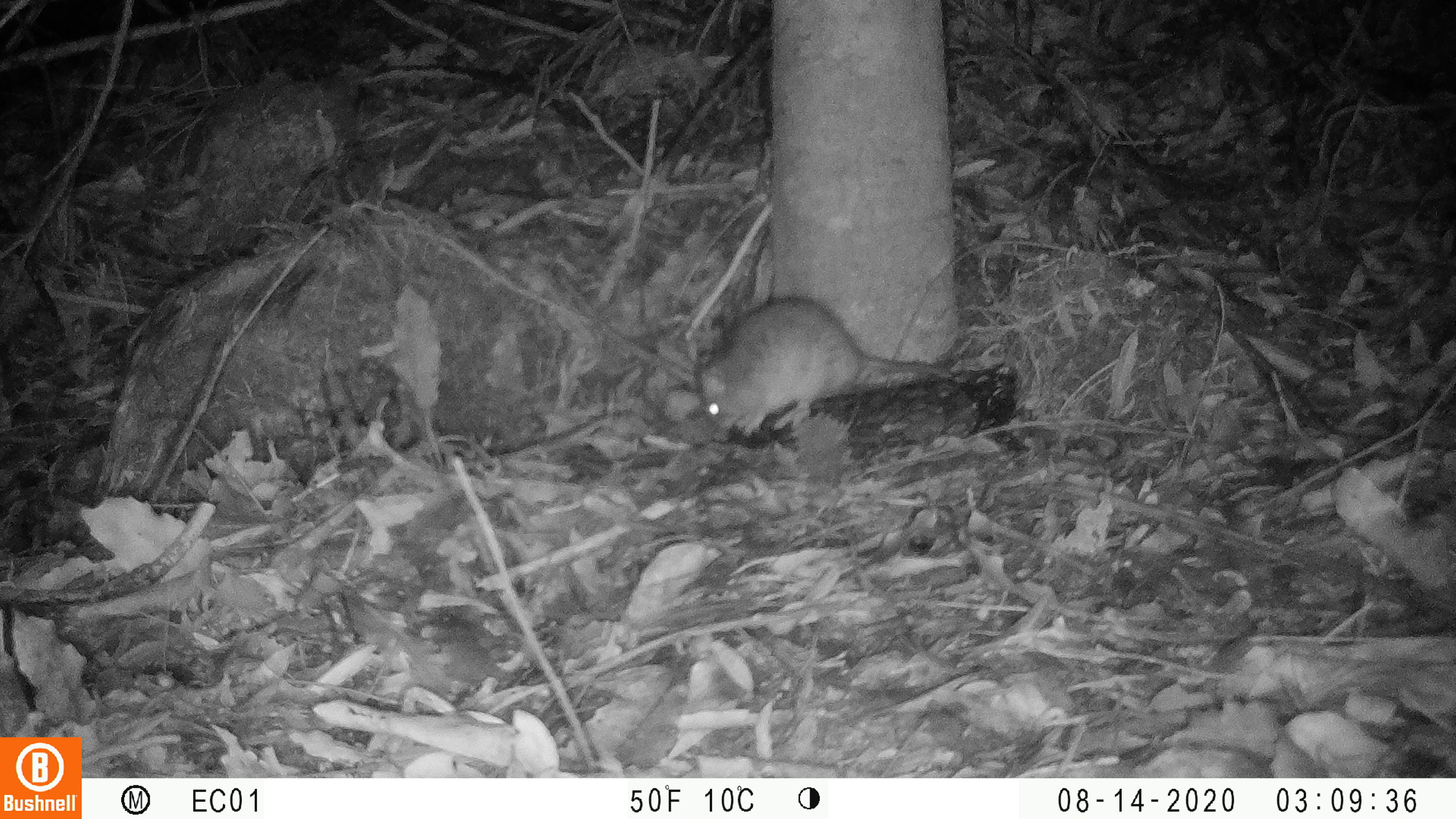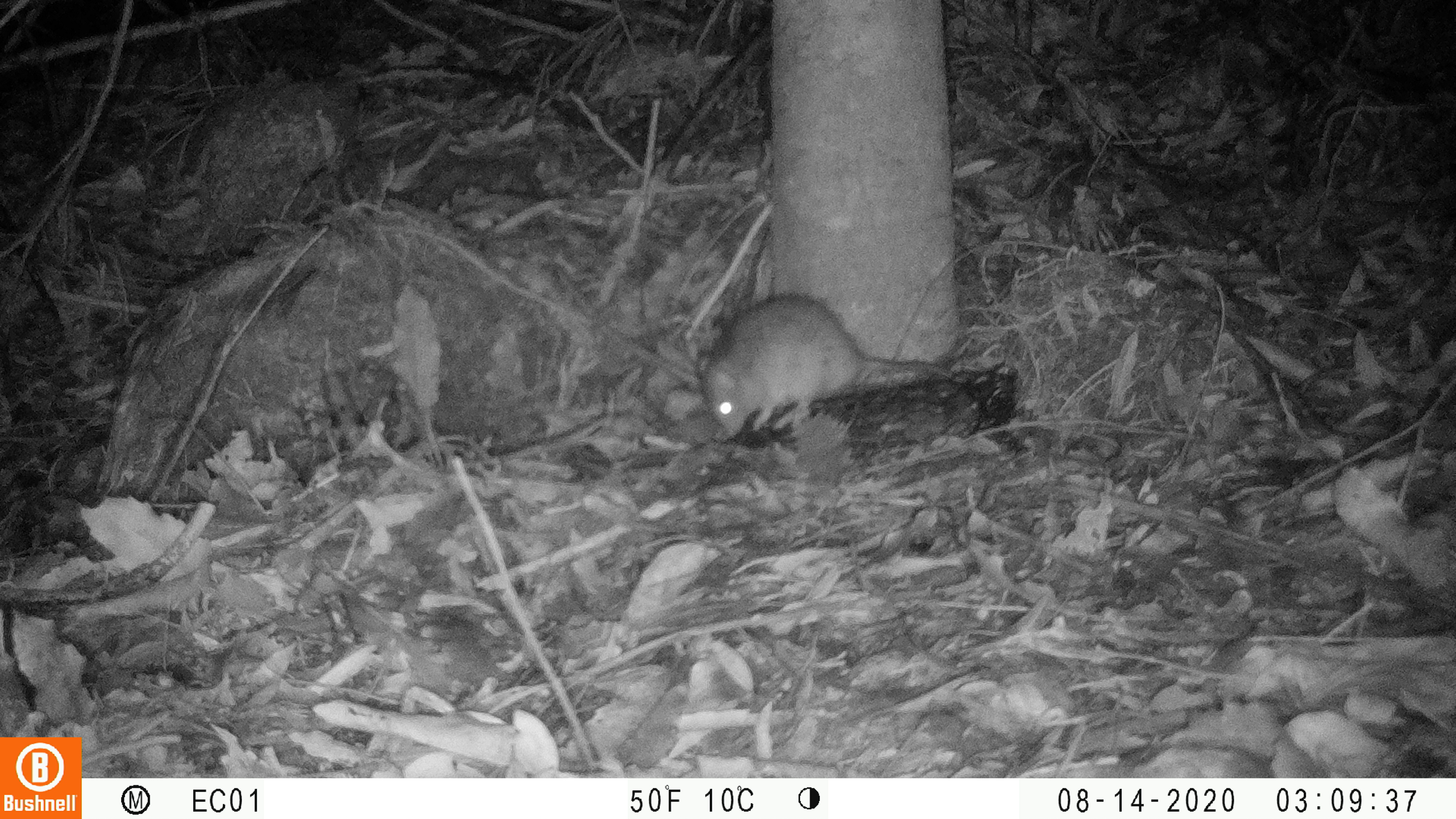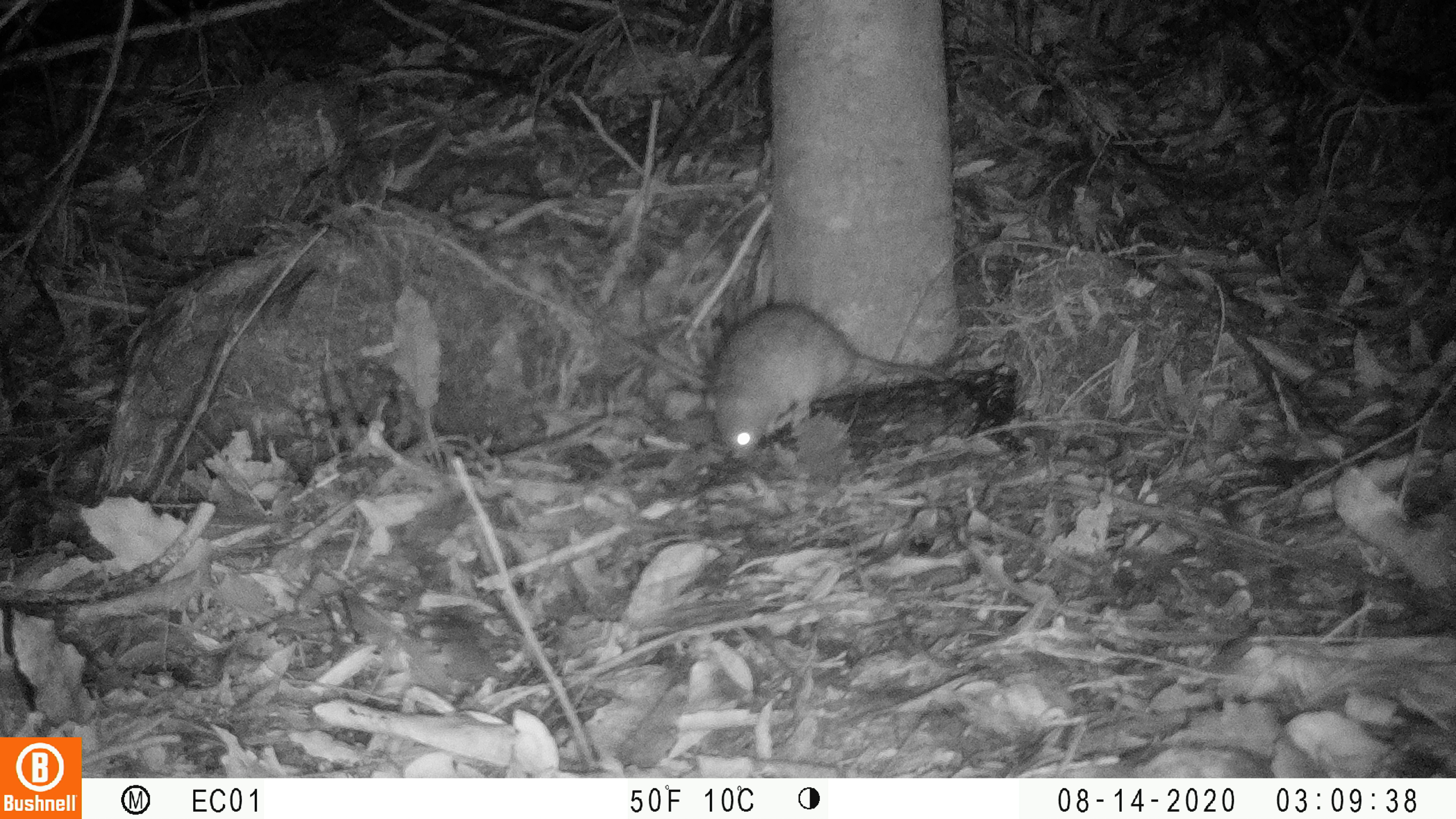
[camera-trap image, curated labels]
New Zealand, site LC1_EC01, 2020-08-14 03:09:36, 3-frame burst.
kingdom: Animalia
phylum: Chordata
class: Mammalia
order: Rodentia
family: Muridae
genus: Rattus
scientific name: Rattus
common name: rat